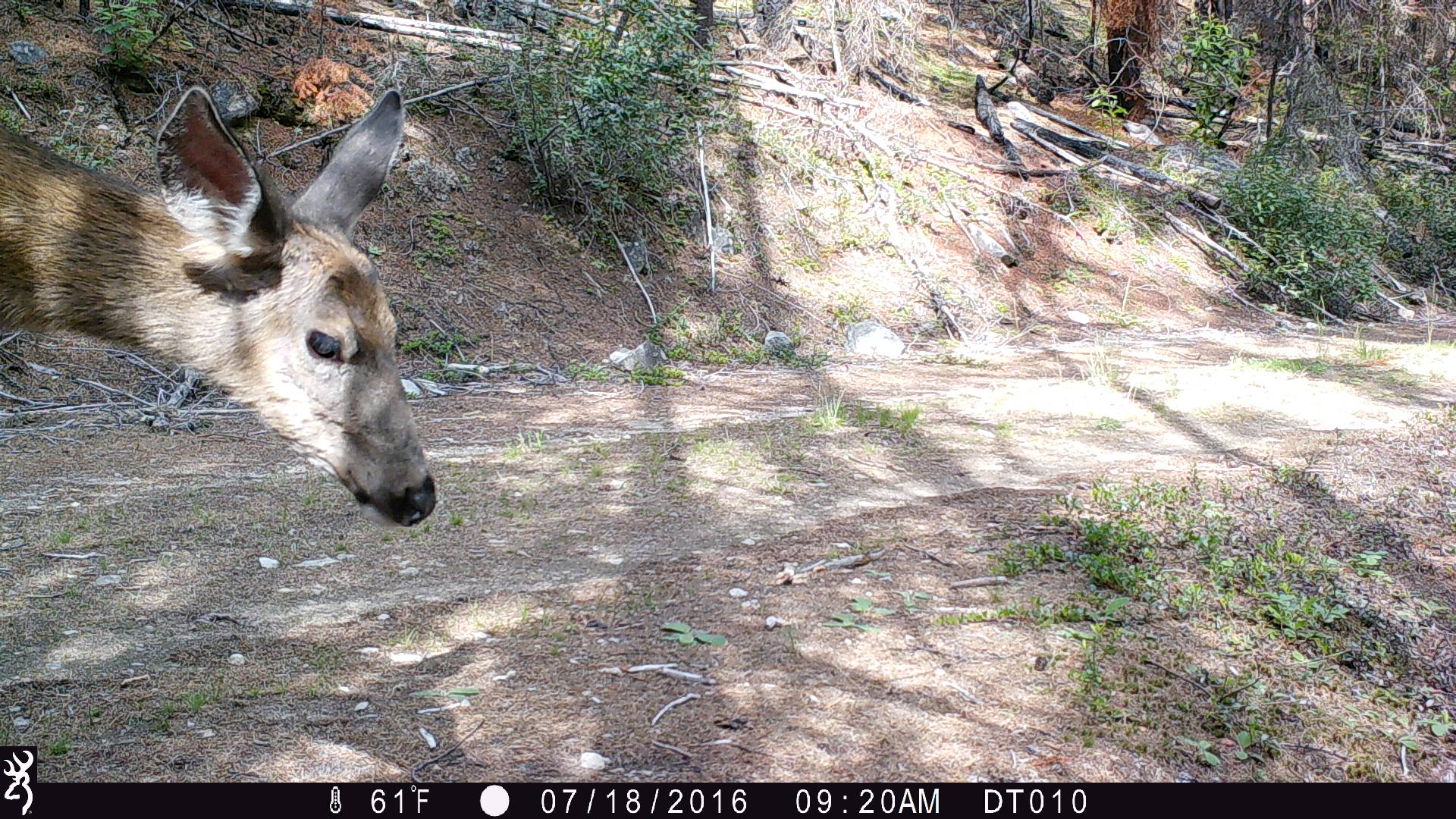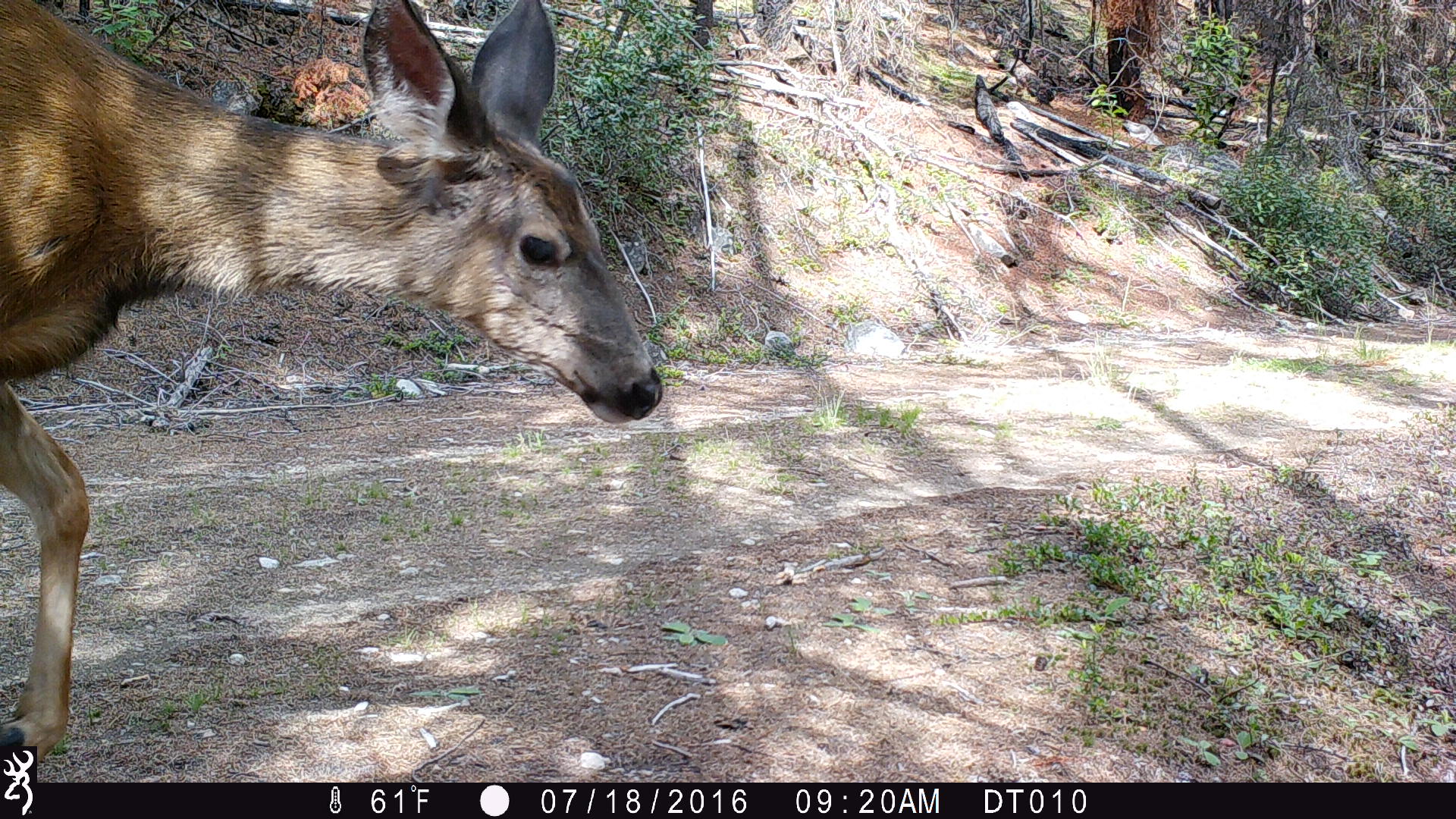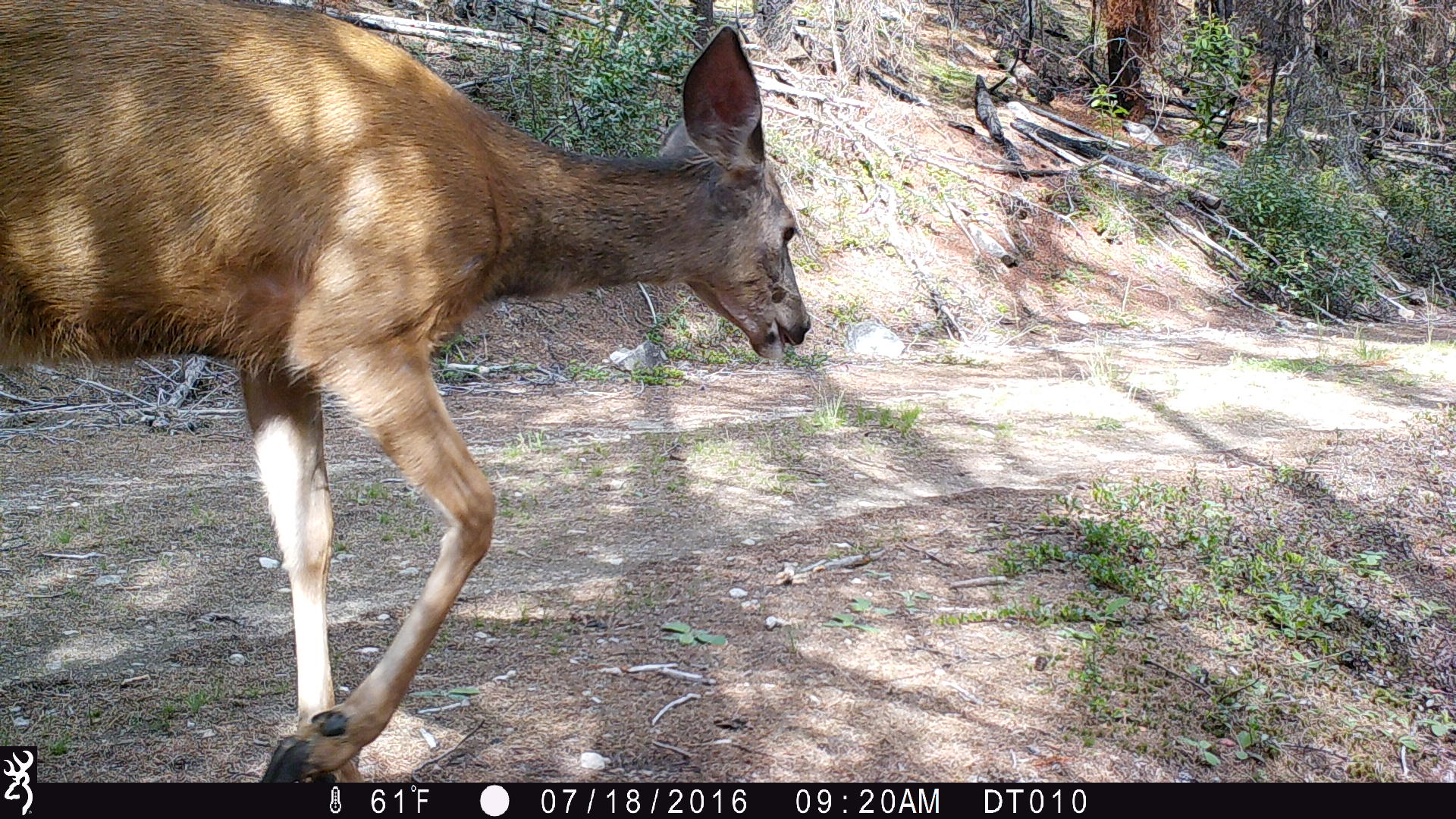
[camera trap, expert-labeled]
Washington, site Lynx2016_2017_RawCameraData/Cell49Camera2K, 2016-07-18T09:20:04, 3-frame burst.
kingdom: Animalia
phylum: Chordata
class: Mammalia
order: Artiodactyla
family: Cervidae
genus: Odocoileus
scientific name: Odocoileus hemionus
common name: mule deer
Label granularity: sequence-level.